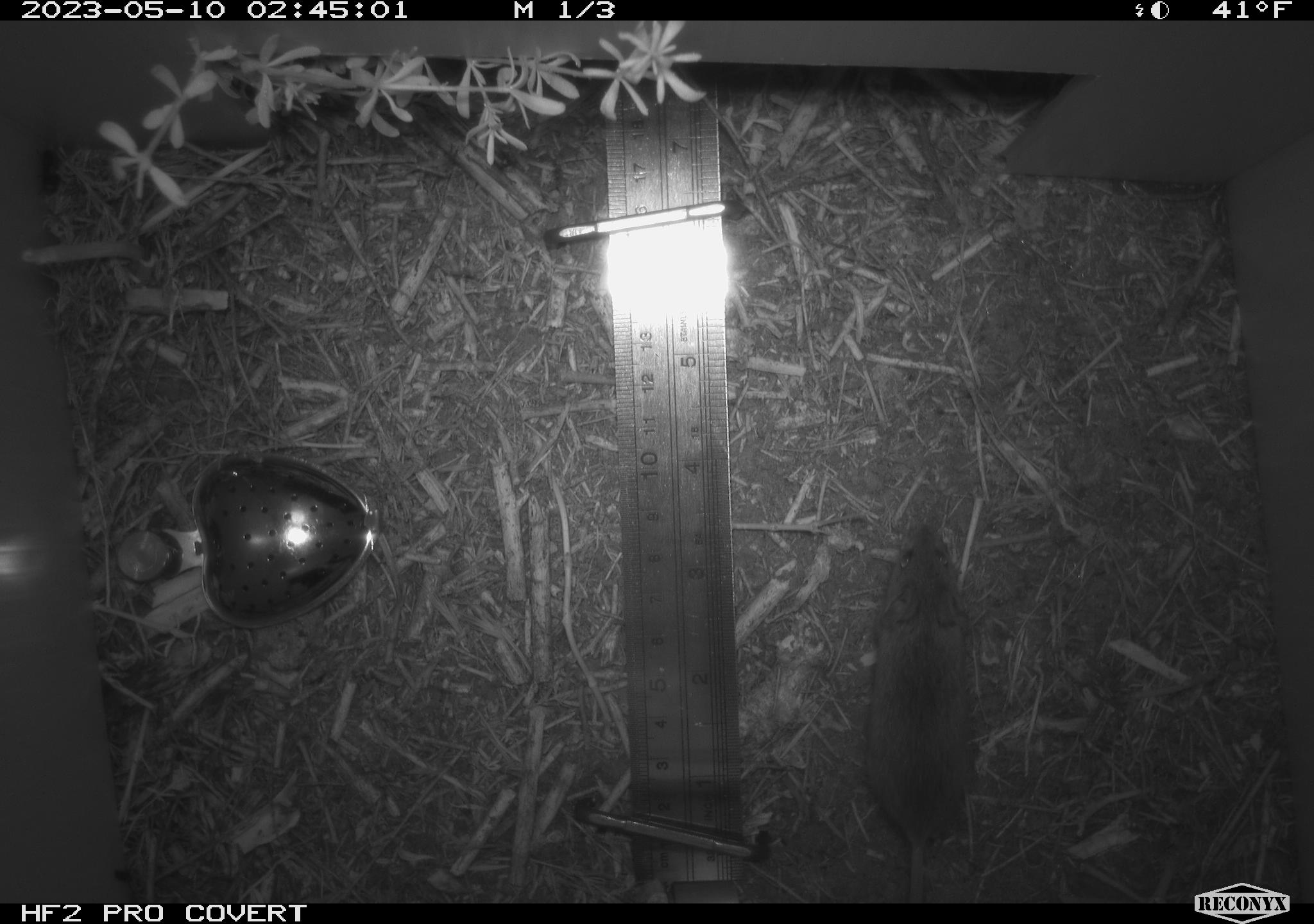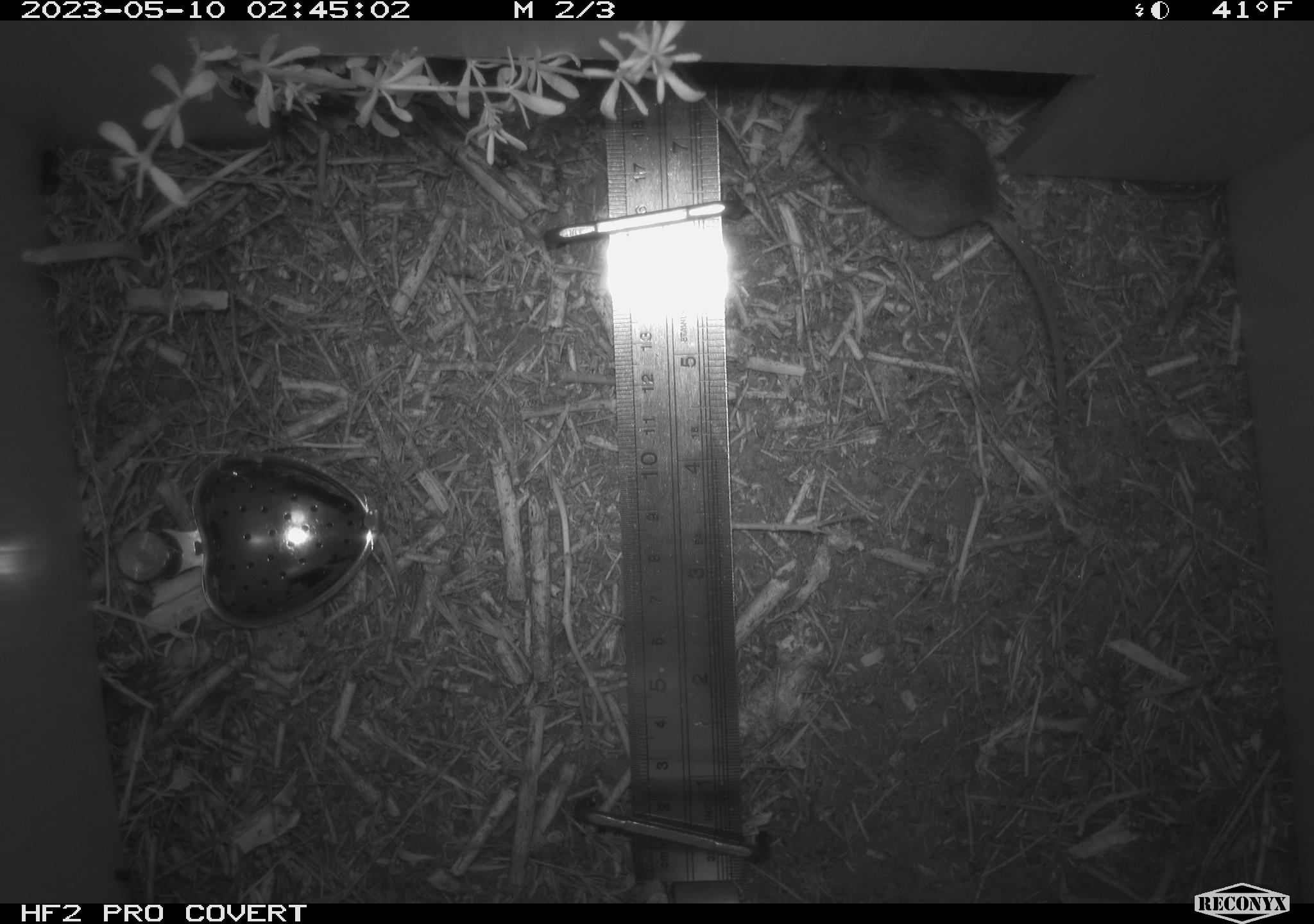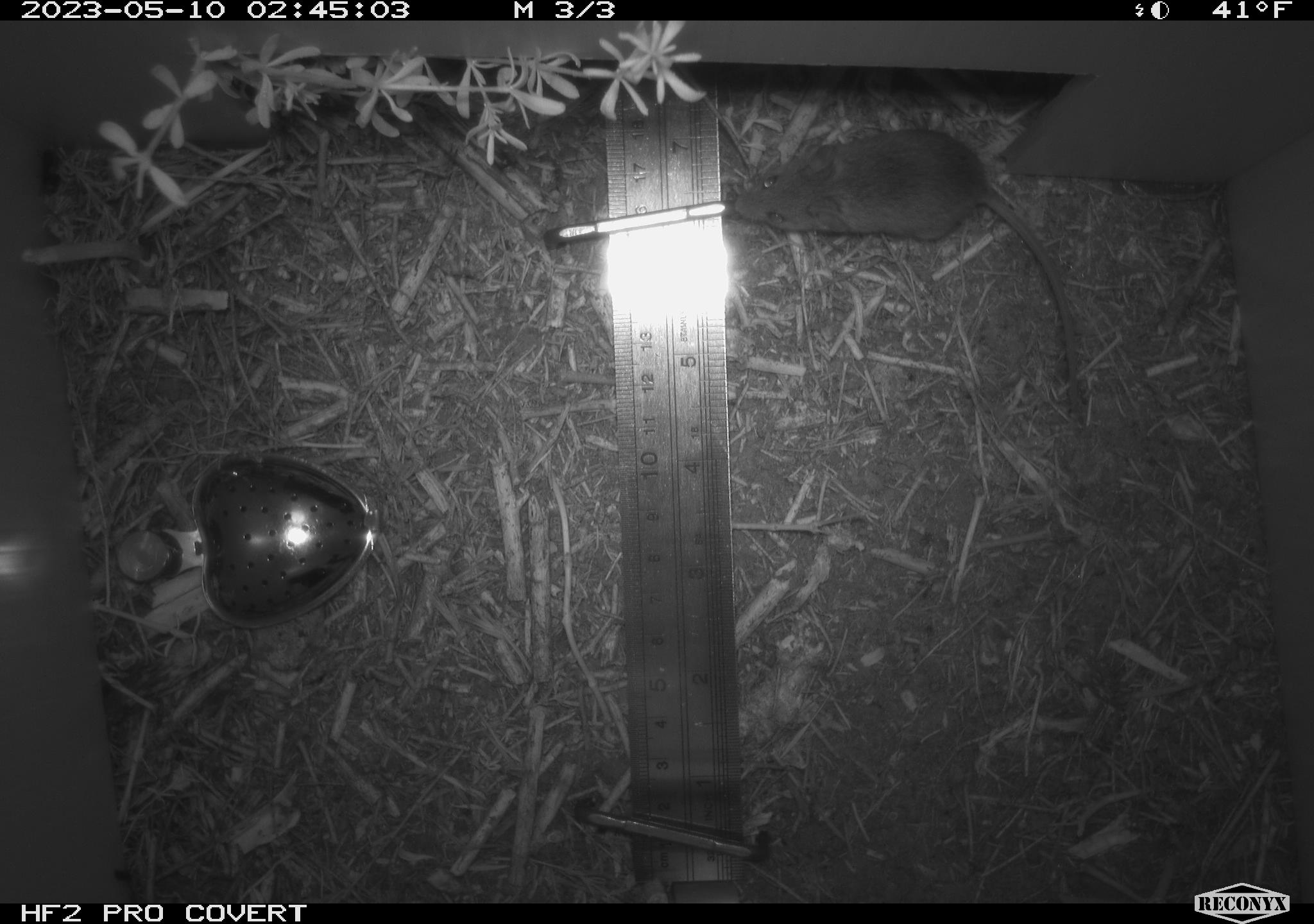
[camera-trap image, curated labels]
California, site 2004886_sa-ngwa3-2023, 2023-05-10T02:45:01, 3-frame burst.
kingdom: Animalia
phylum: Chordata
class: Mammalia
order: Rodentia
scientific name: Rodentia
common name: mouse species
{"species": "mouse species (Rodentia)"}